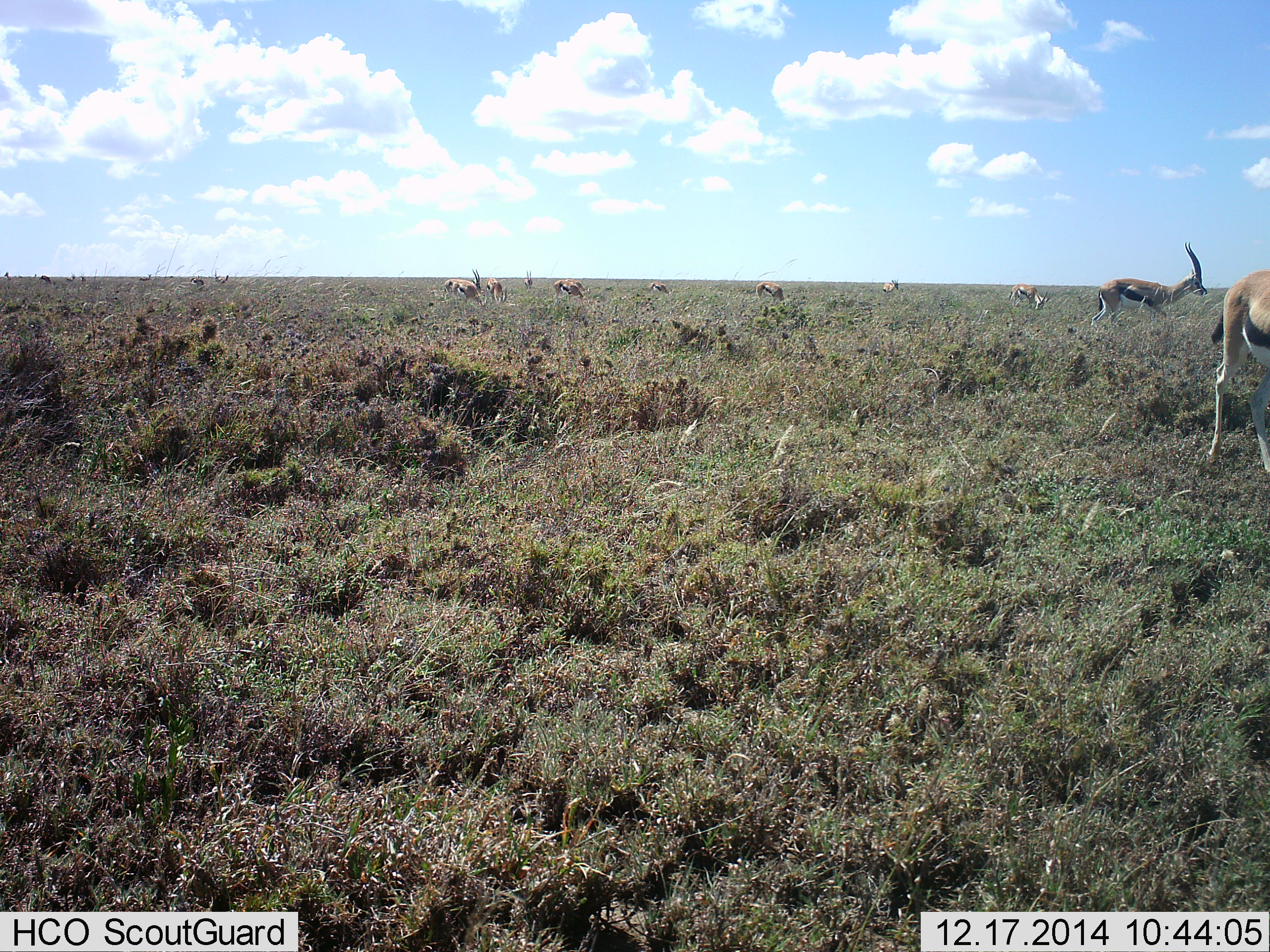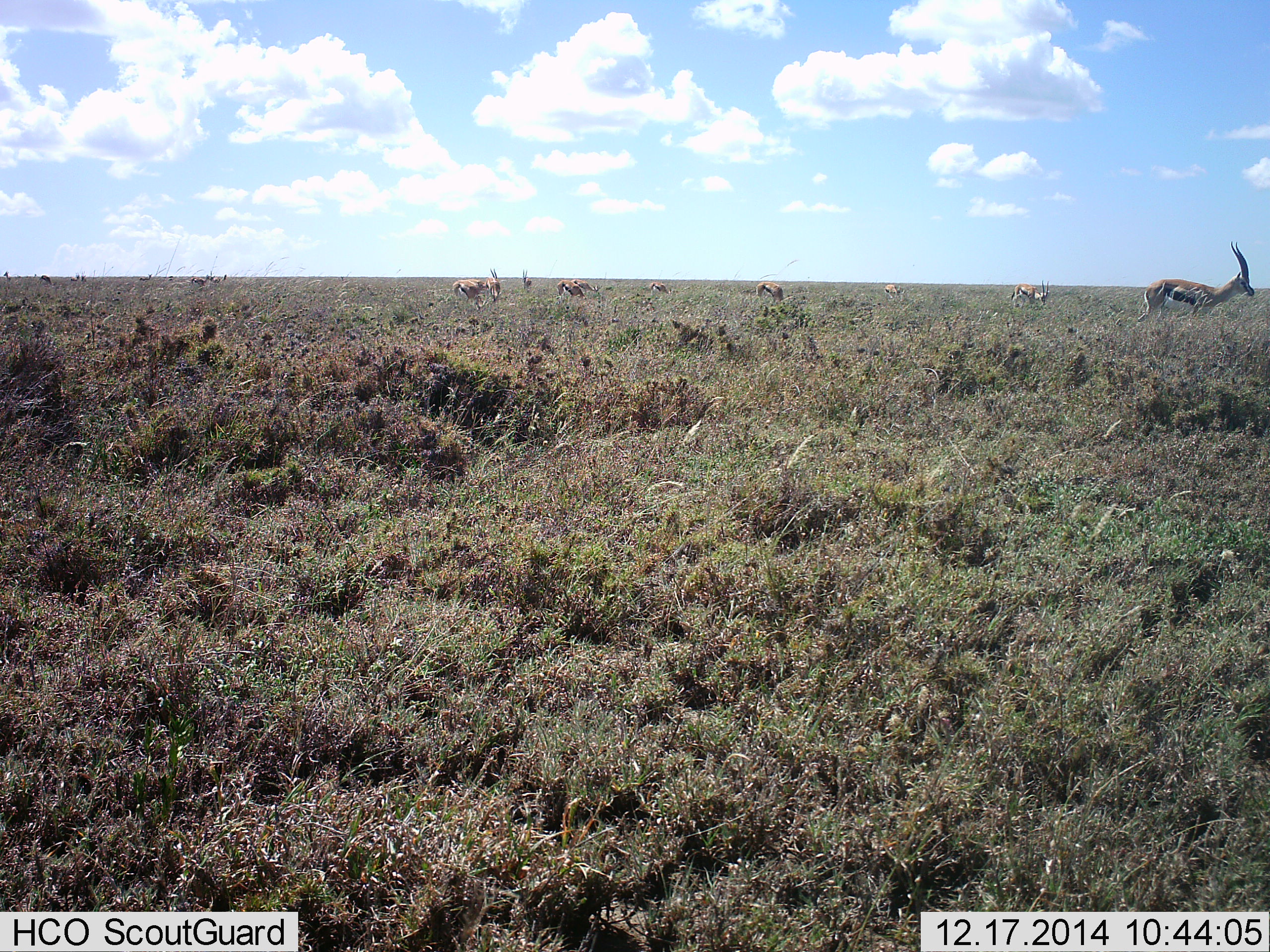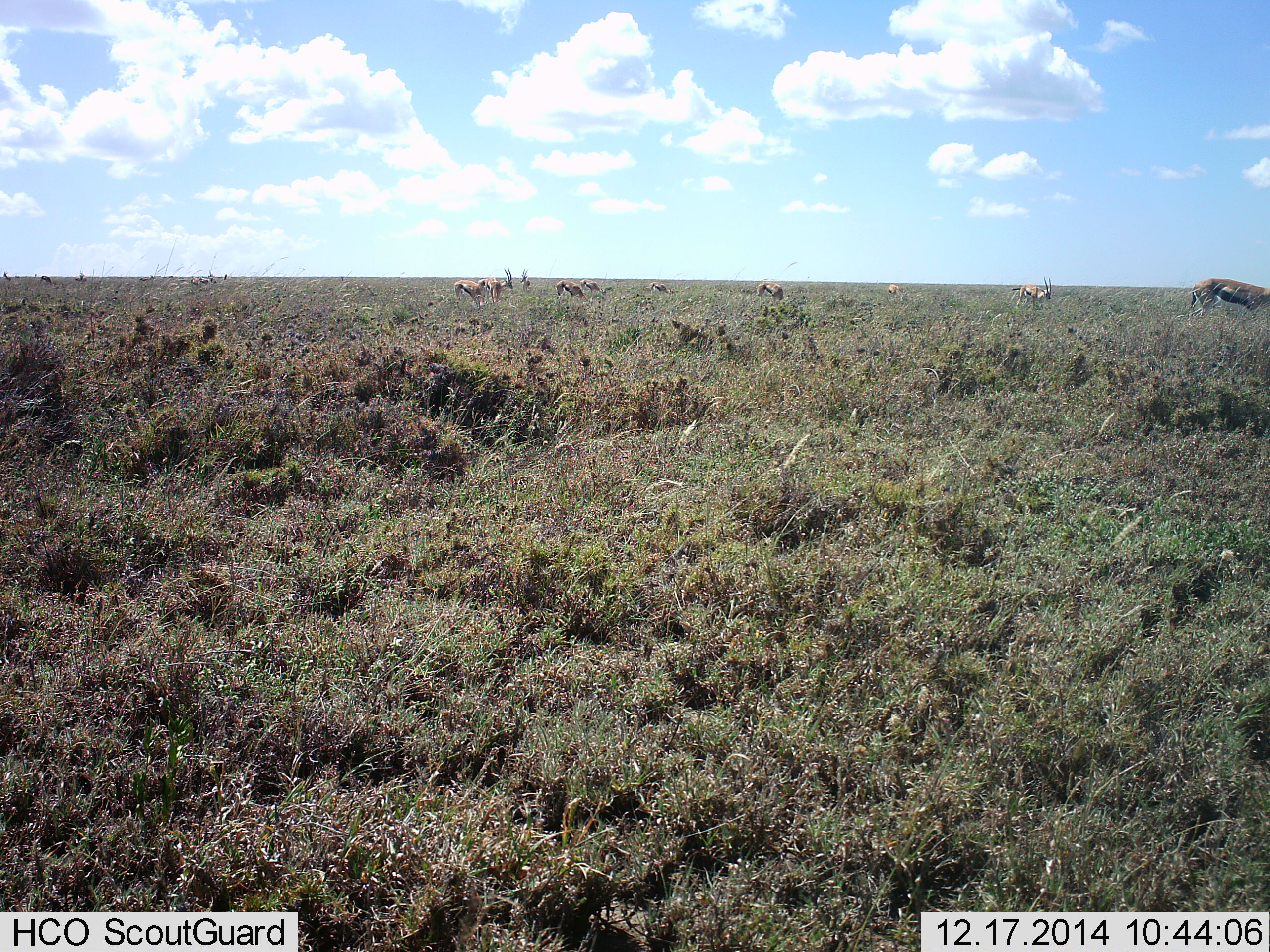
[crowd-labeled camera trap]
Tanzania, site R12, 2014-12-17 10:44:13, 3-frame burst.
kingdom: Animalia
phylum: Chordata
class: Mammalia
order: Artiodactyla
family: Bovidae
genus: Eudorcas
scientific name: Eudorcas thomsonii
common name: thomson's gazelle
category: gazellethomsons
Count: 8.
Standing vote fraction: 27%.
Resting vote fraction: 9%.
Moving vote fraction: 64%.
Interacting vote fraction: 0%.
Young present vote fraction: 0%.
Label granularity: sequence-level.